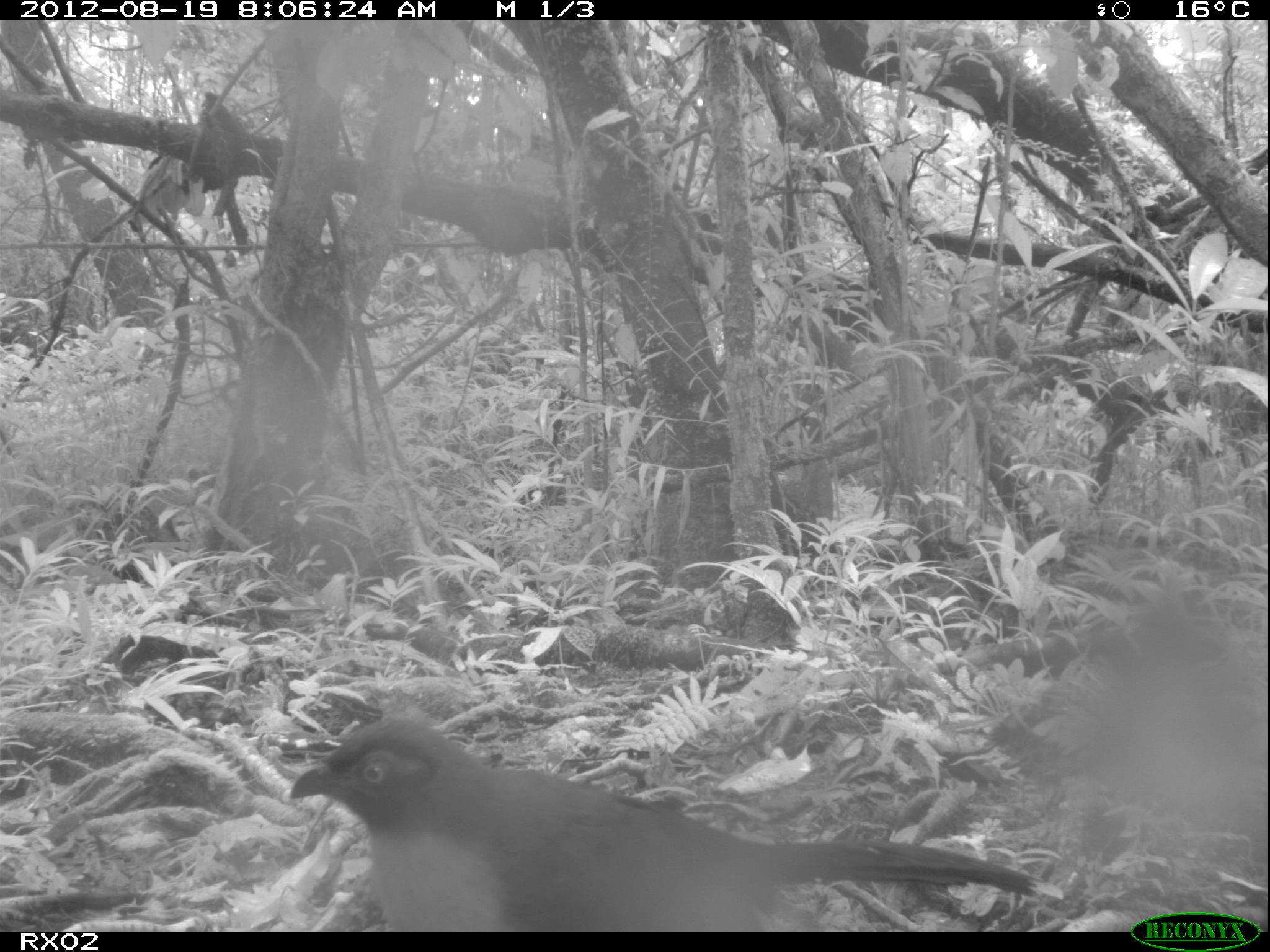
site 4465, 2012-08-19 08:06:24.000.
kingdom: Animalia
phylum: Chordata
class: Aves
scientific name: Aves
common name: bird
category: unknown bird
Unknown bird (bird) (Aves), count 1.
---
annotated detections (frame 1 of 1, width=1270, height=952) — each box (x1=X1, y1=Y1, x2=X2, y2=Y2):
unknown bird: (x1=288, y1=714, x2=1042, y2=931)